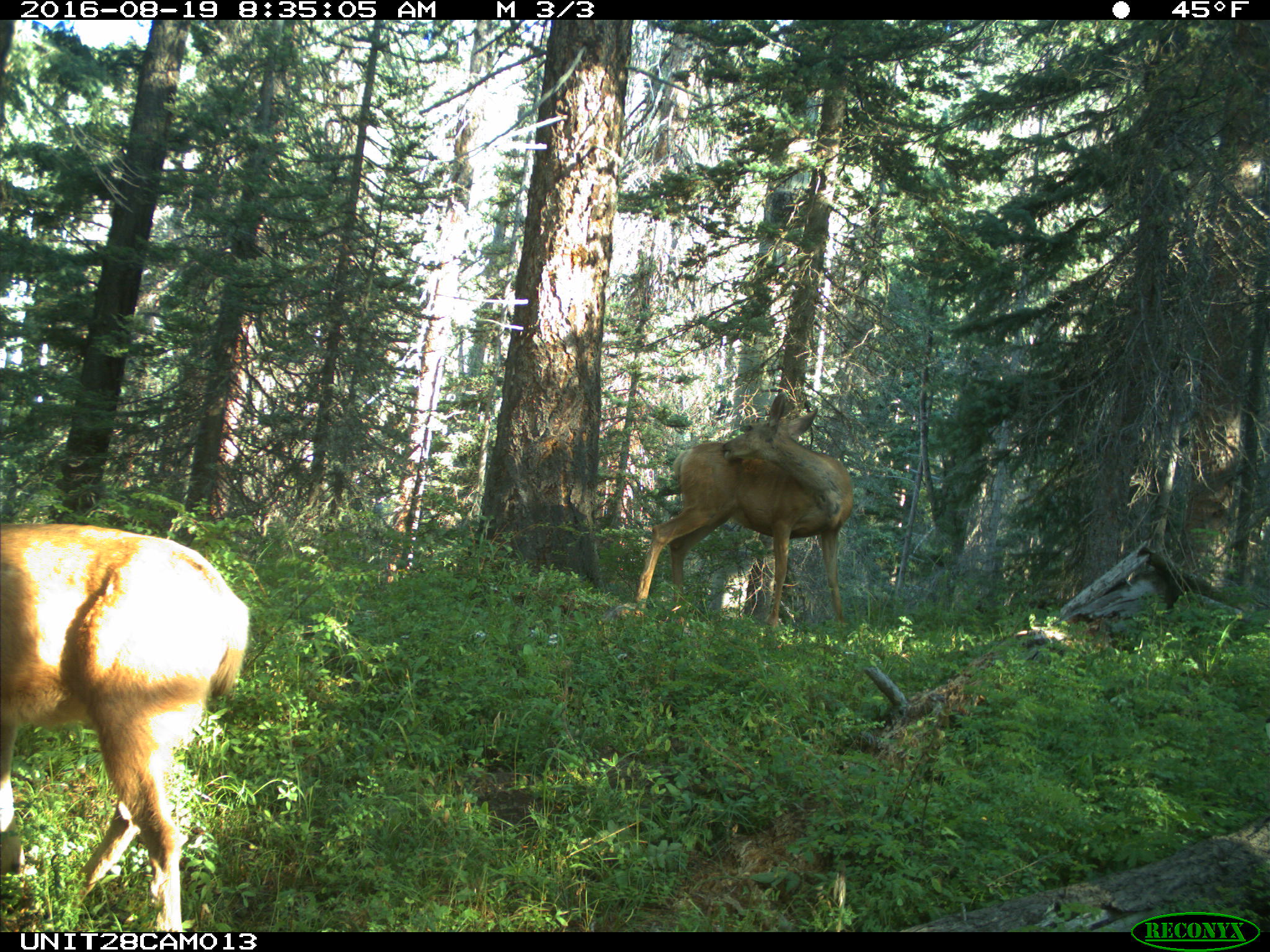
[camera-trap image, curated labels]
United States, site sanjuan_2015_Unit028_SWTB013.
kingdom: Animalia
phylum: Chordata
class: Mammalia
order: Artiodactyla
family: Cervidae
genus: Odocoileus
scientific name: Odocoileus hemionus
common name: mule deer